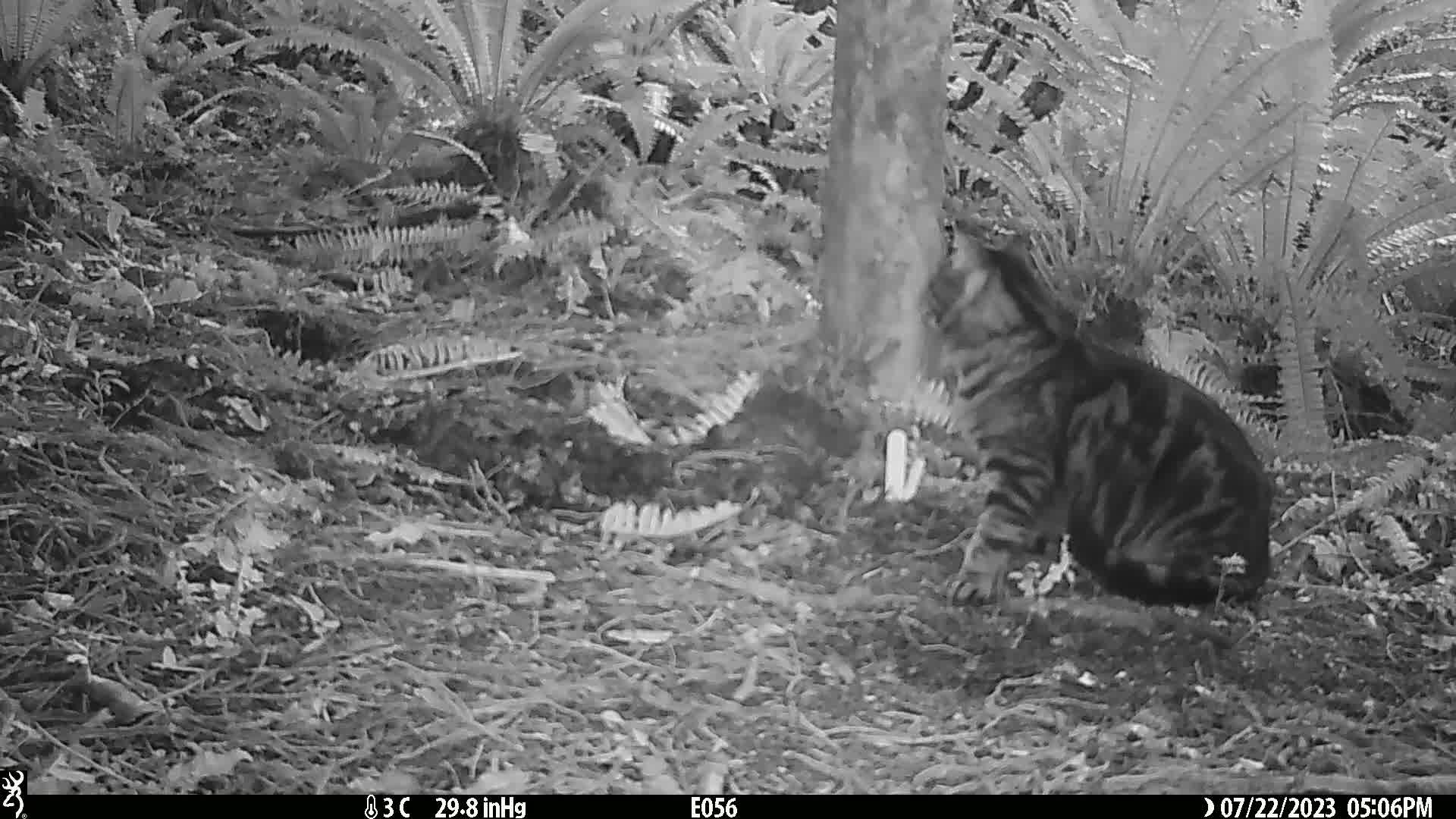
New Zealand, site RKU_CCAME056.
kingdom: Animalia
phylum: Chordata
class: Mammalia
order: Carnivora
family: Felidae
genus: Felis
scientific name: Felis catus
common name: domestic cat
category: cat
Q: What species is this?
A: Cat (domestic cat) (Felis catus).